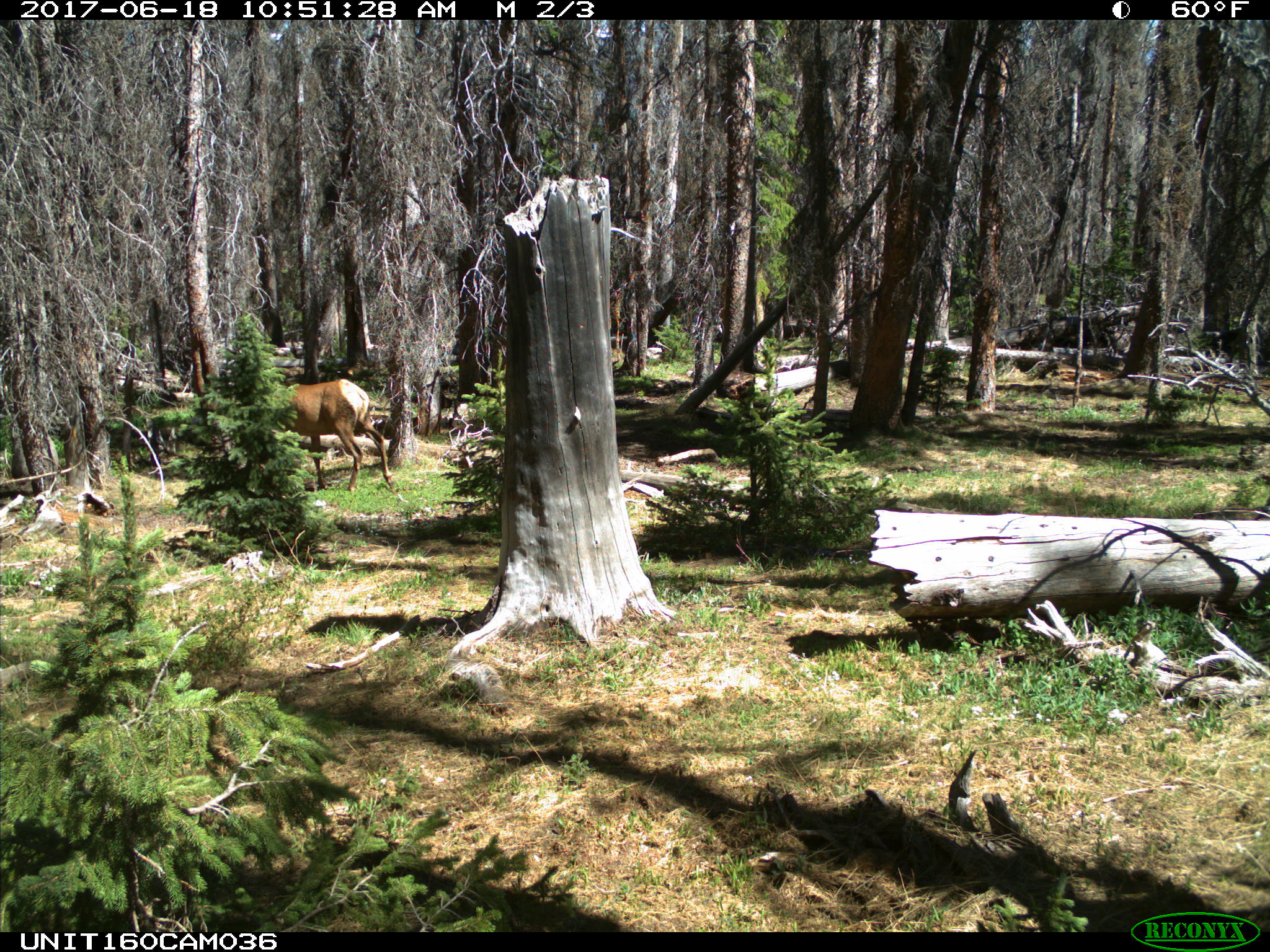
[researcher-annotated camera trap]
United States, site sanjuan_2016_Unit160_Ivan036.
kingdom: Animalia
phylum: Chordata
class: Mammalia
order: Artiodactyla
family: Cervidae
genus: Cervus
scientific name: Cervus elaphus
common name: red deer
Cervus elaphus (red deer).